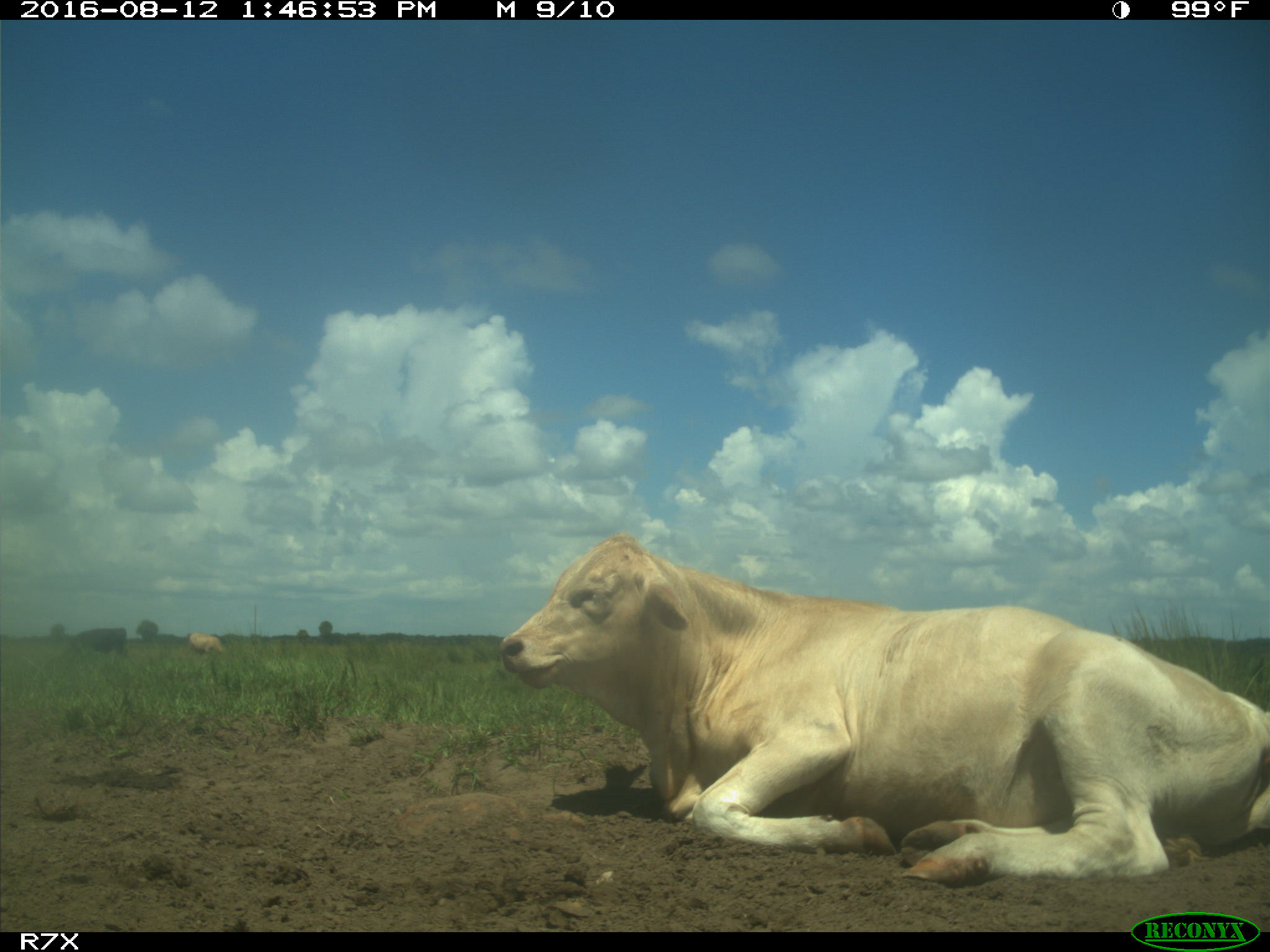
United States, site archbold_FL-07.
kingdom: Animalia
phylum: Chordata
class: Mammalia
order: Artiodactyla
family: Bovidae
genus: Bos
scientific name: Bos taurus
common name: domestic cow